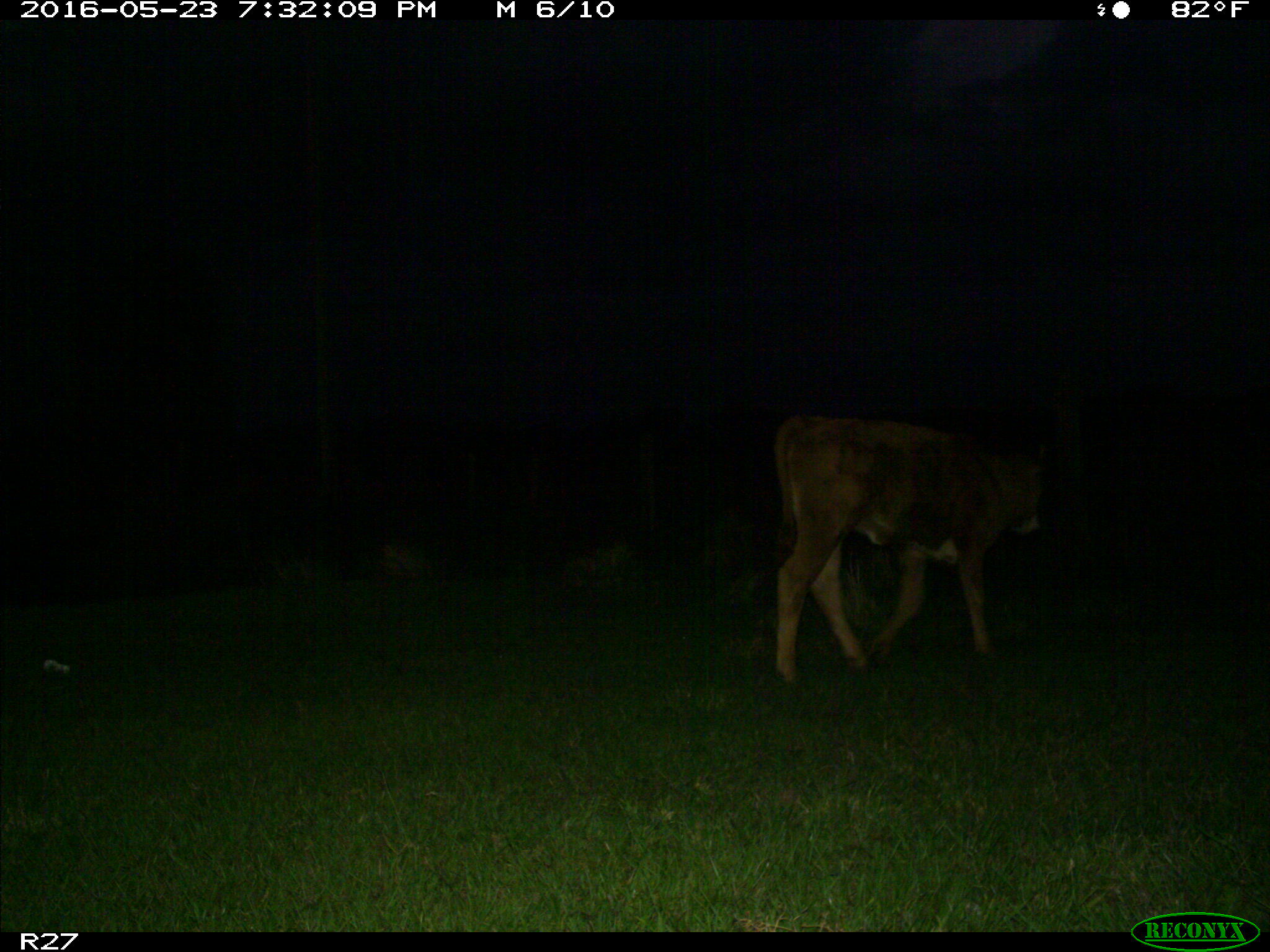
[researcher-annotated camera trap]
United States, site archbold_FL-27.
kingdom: Animalia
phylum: Chordata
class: Mammalia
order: Artiodactyla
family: Bovidae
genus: Bos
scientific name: Bos taurus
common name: domestic cow